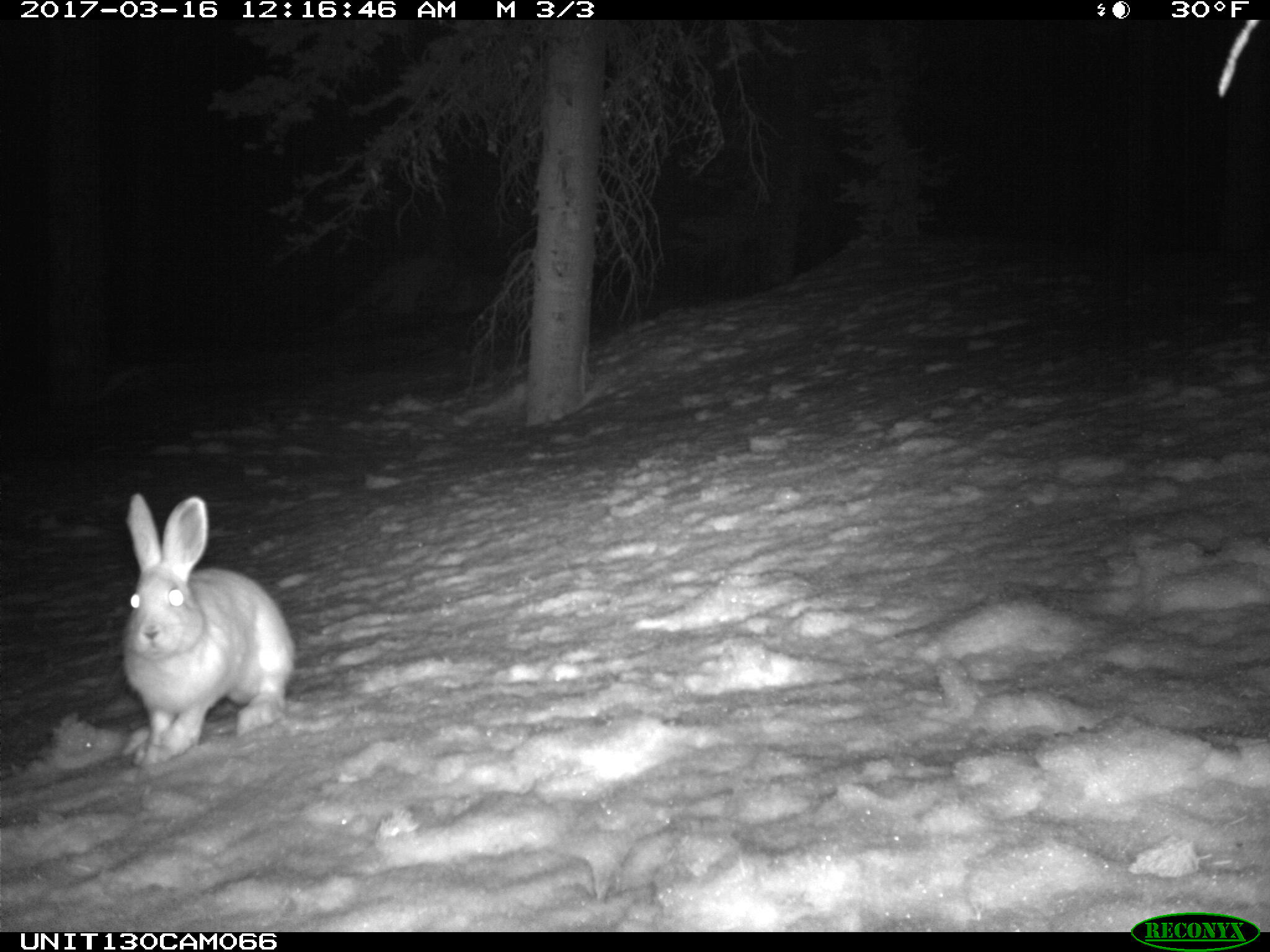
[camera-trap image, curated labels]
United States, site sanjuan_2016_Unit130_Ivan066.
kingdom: Animalia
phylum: Chordata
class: Mammalia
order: Lagomorpha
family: Leporidae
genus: Lepus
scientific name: Lepus americanus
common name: snowshoe hare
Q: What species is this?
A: Lepus americanus (snowshoe hare).